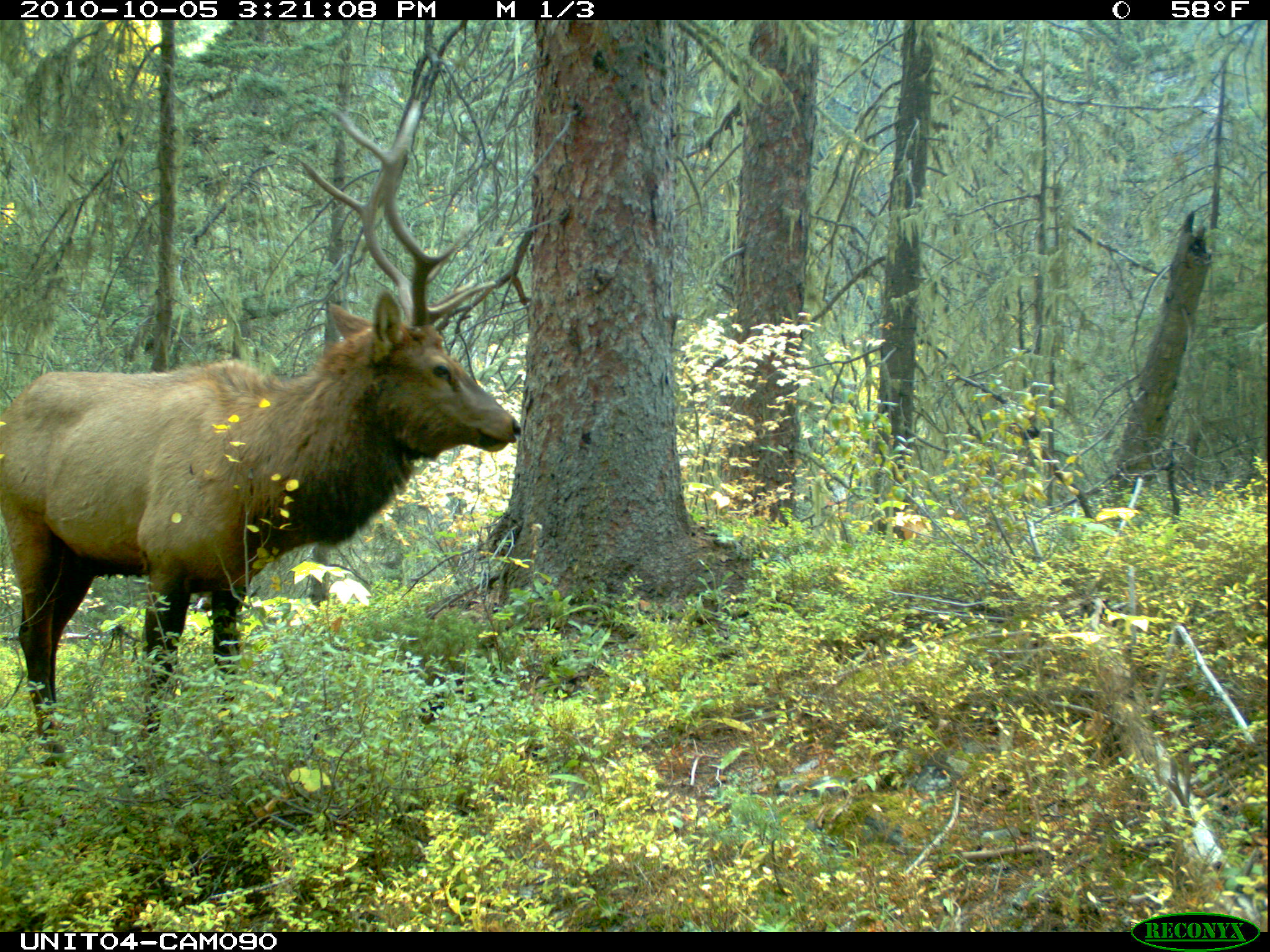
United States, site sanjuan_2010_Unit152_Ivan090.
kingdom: Animalia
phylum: Chordata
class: Mammalia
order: Artiodactyla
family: Cervidae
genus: Cervus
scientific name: Cervus elaphus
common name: red deer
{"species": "Cervus elaphus (red deer)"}